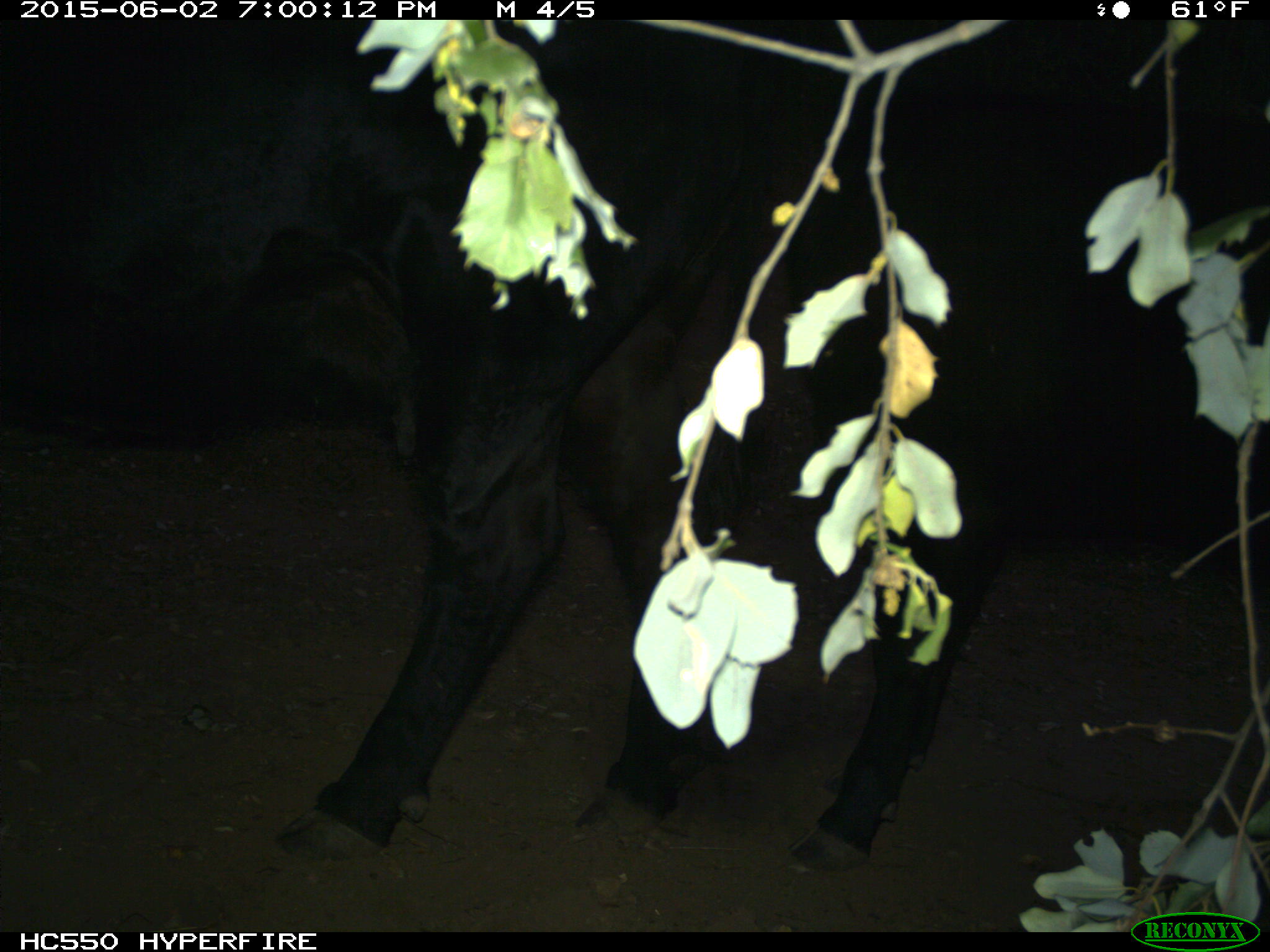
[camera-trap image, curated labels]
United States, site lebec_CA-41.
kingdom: Animalia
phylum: Chordata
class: Mammalia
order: Artiodactyla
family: Bovidae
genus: Bos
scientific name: Bos taurus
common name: domestic cow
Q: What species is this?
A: Bos taurus (domestic cow).